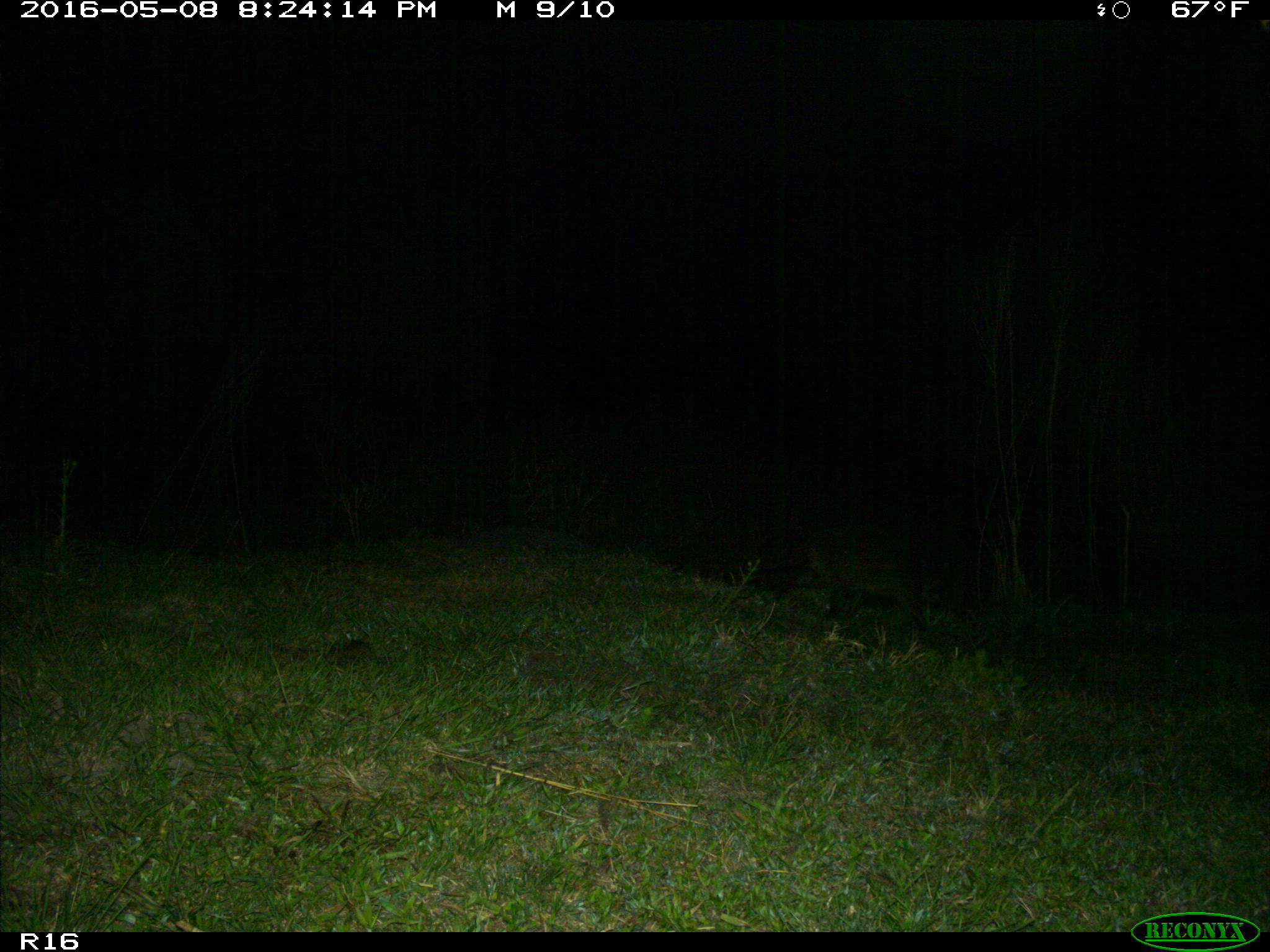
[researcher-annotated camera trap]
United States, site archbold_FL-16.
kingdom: Animalia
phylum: Chordata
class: Mammalia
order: Carnivora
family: Procyonidae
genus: Procyon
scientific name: Procyon lotor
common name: common raccoon